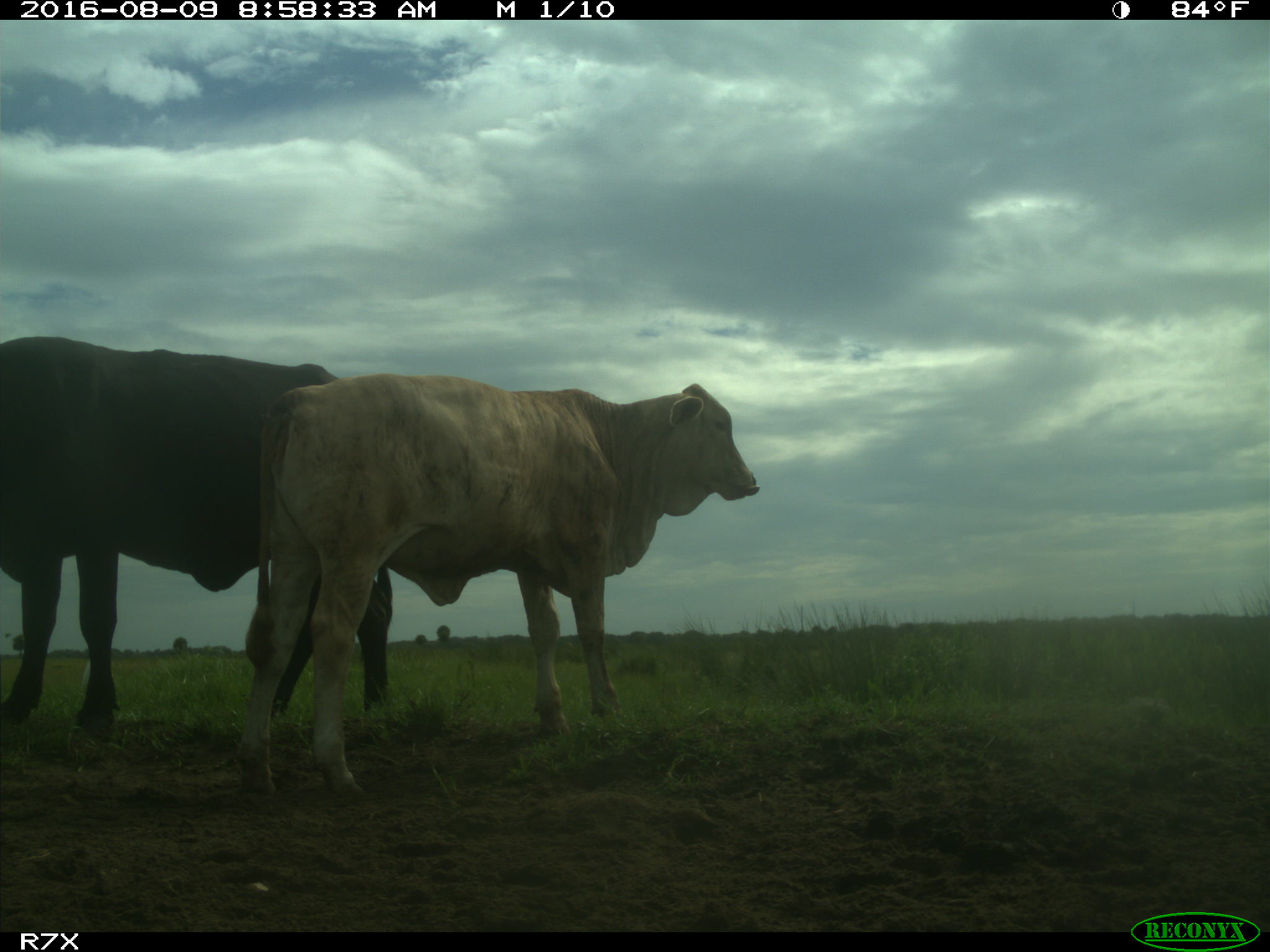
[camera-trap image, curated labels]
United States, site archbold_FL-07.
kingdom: Animalia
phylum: Chordata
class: Mammalia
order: Artiodactyla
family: Bovidae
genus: Bos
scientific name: Bos taurus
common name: domestic cow